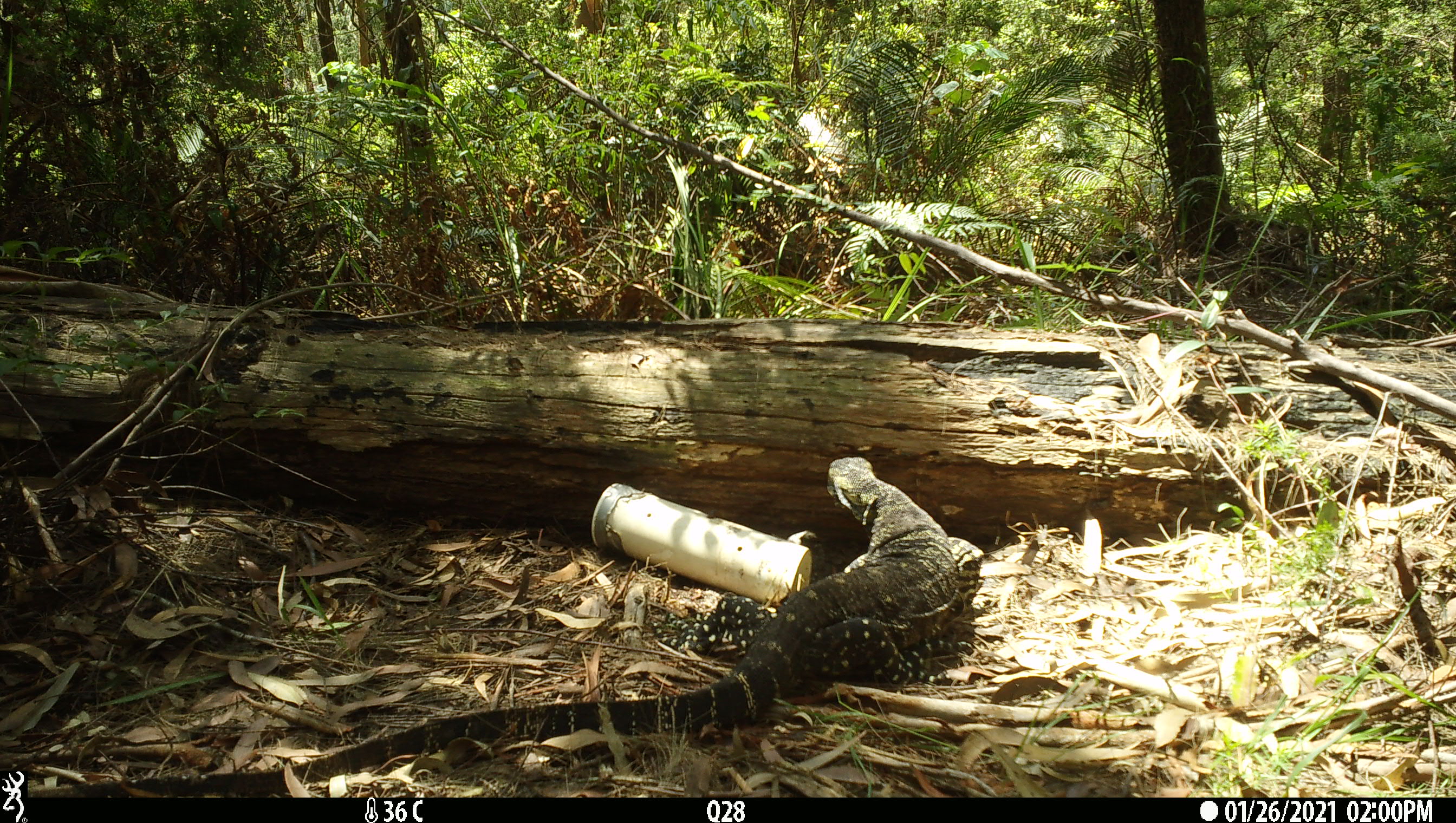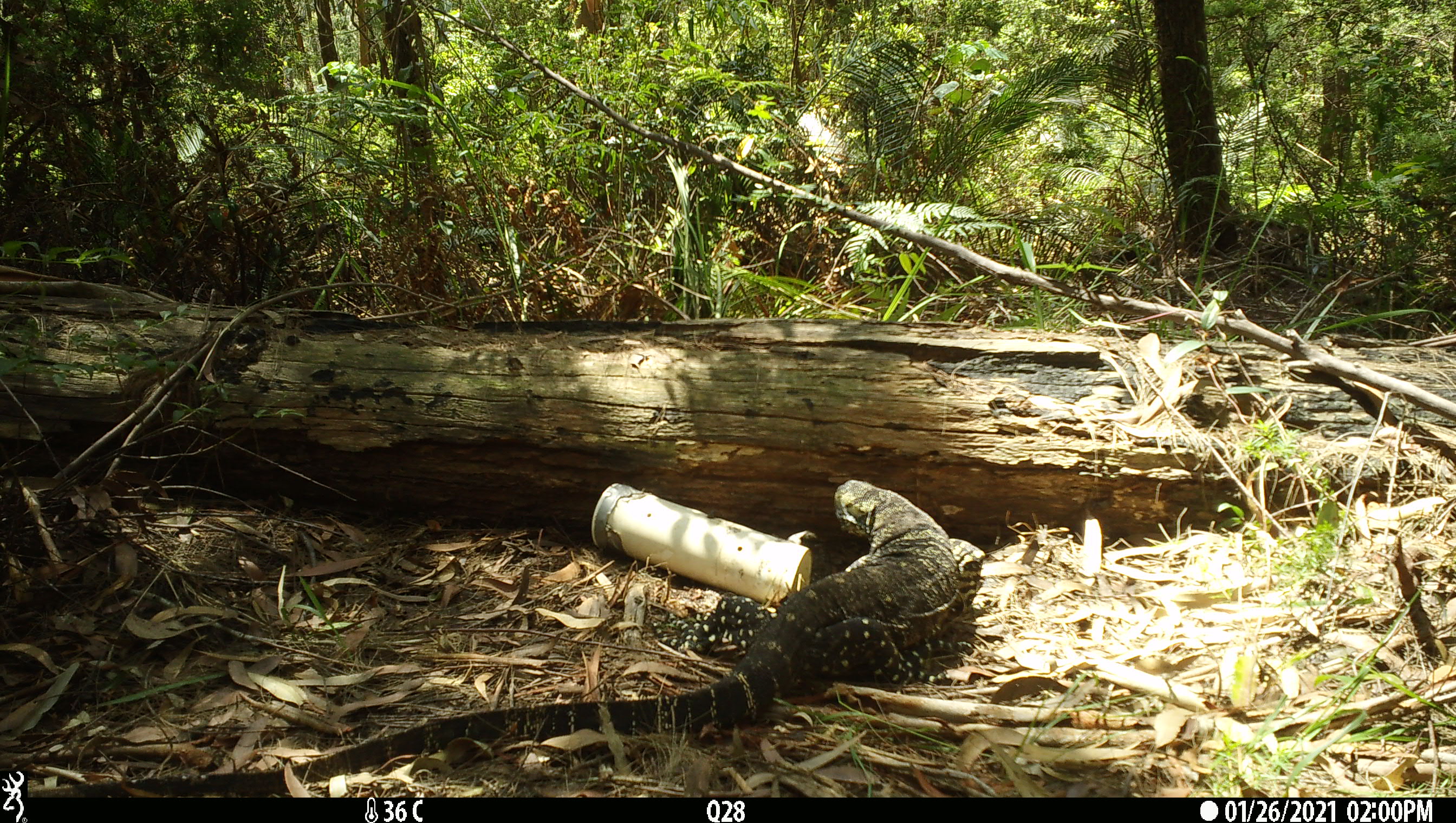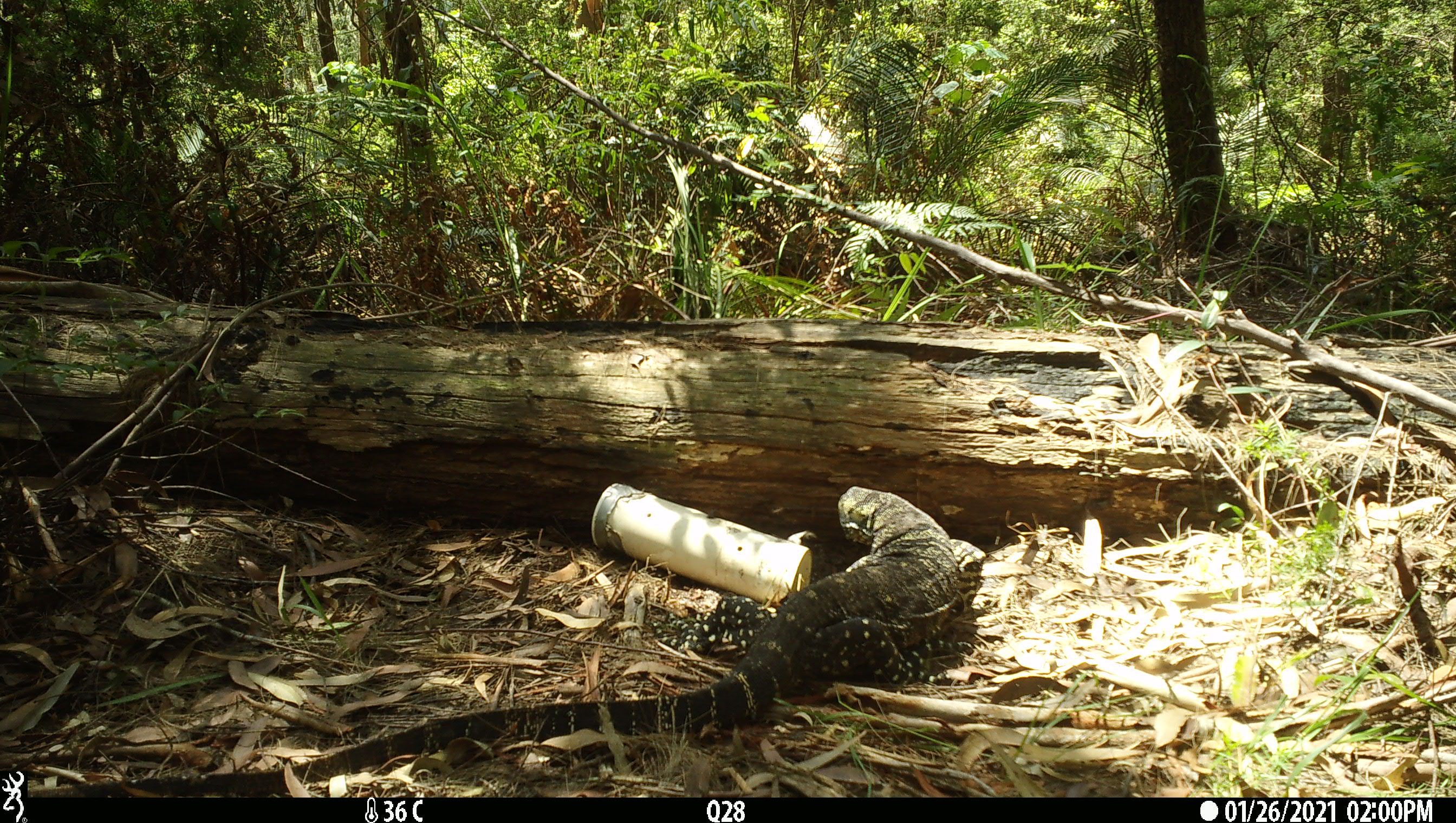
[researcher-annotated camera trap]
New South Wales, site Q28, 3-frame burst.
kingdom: Animalia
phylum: Chordata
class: Reptilia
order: Squamata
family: Varanidae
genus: Varanus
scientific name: Varanus varius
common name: lace monitor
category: goanna